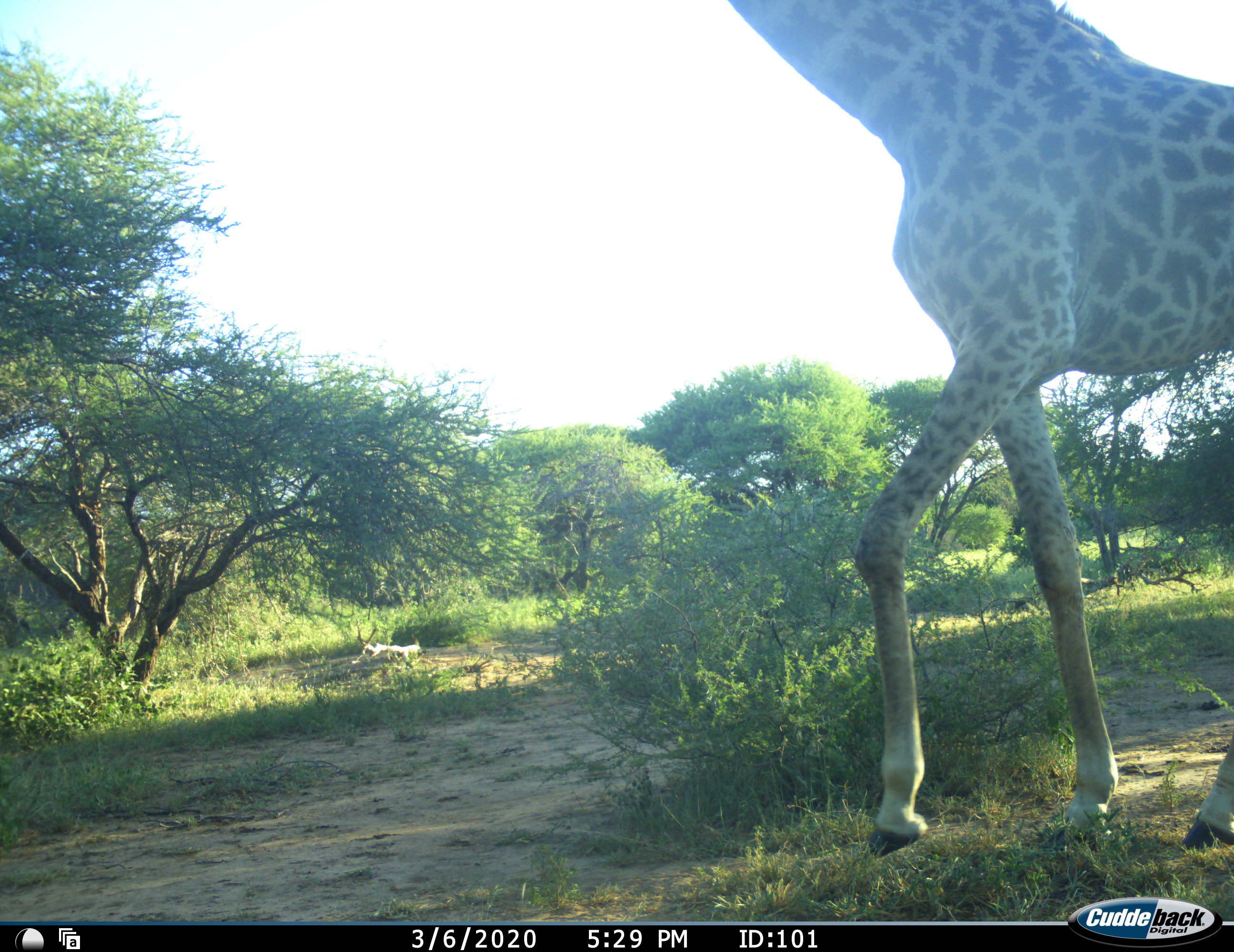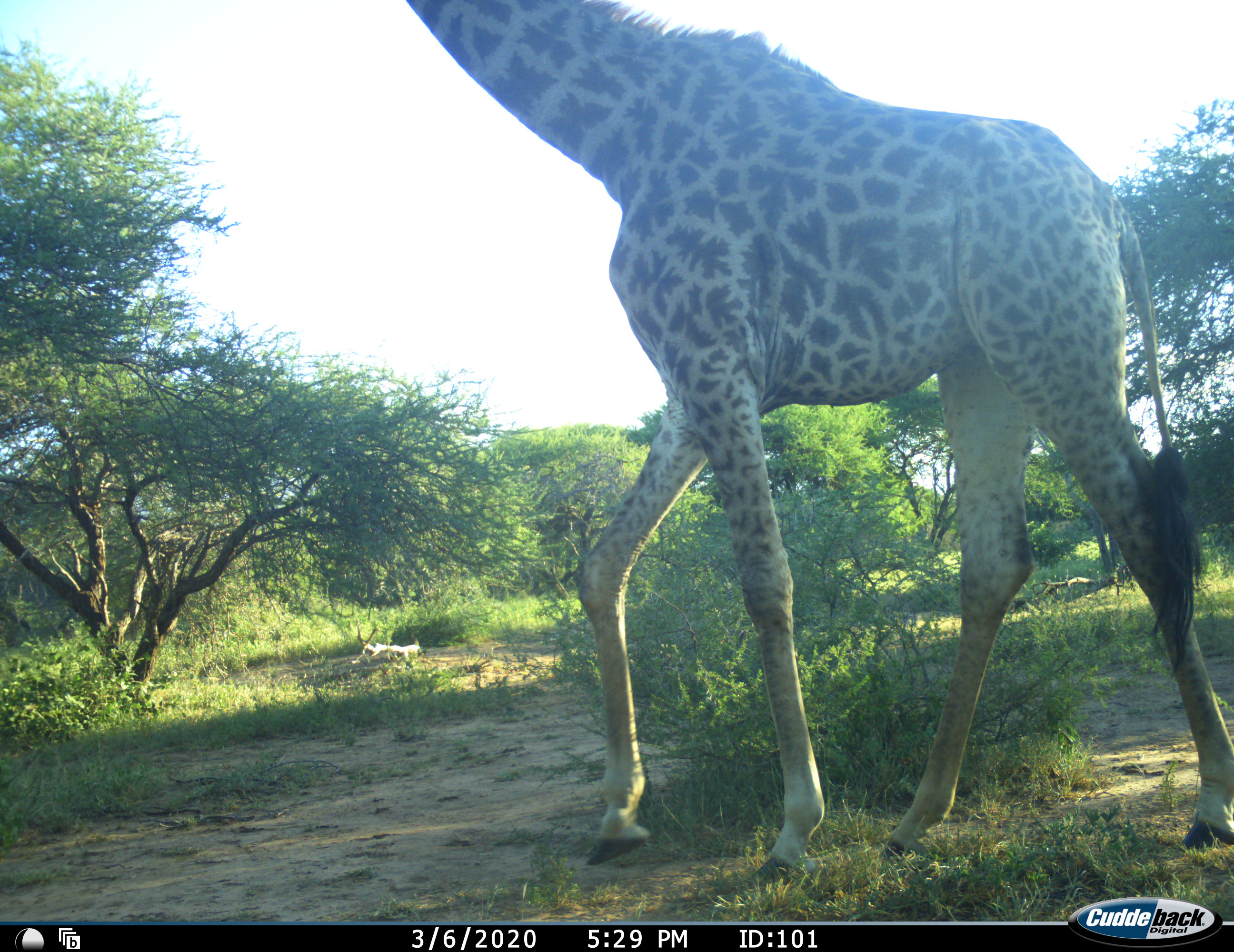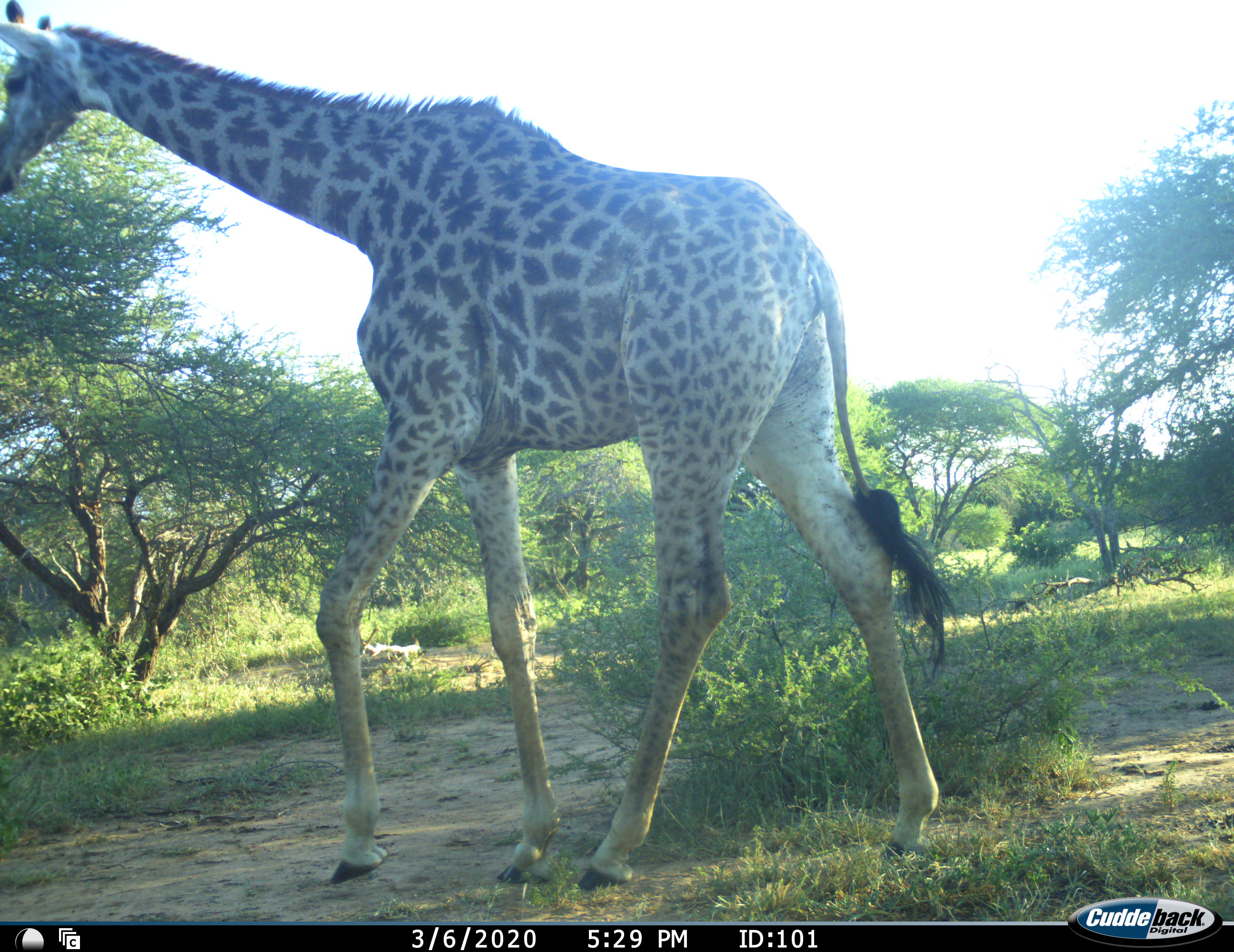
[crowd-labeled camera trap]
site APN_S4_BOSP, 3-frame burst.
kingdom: Animalia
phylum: Chordata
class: Mammalia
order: Artiodactyla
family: Giraffidae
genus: Giraffa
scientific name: Giraffa camelopardalis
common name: giraffe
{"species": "giraffe (Giraffa camelopardalis)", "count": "1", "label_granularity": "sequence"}